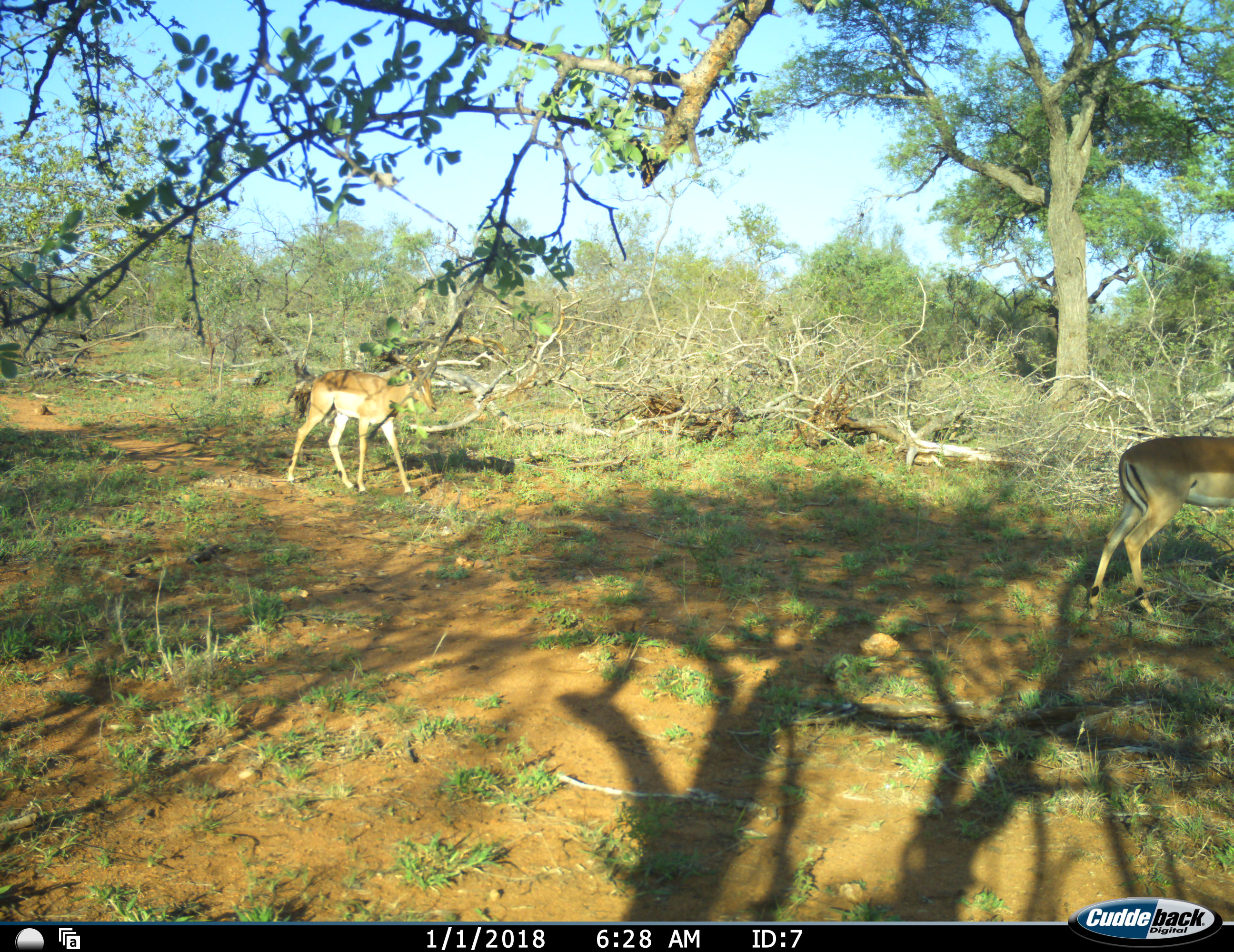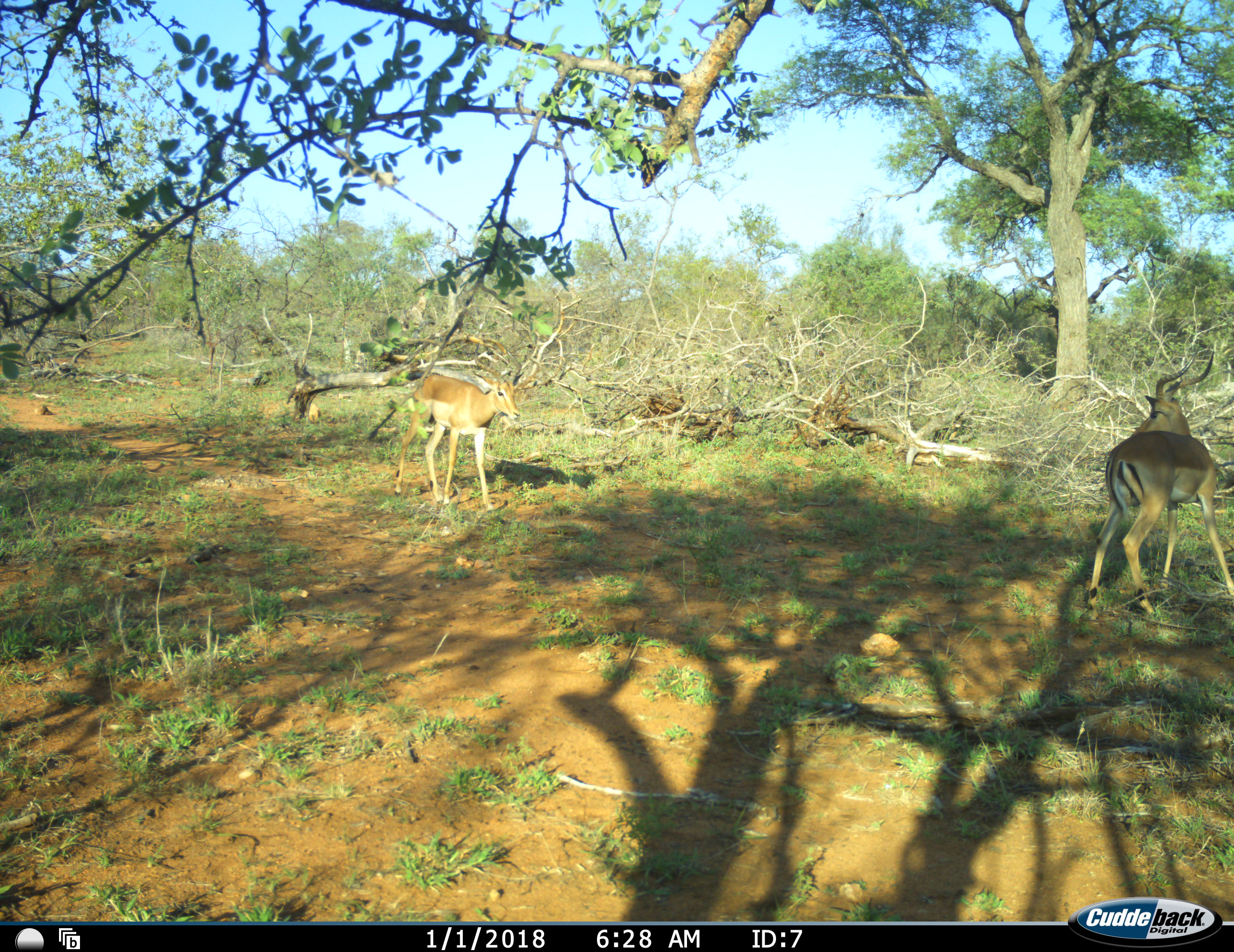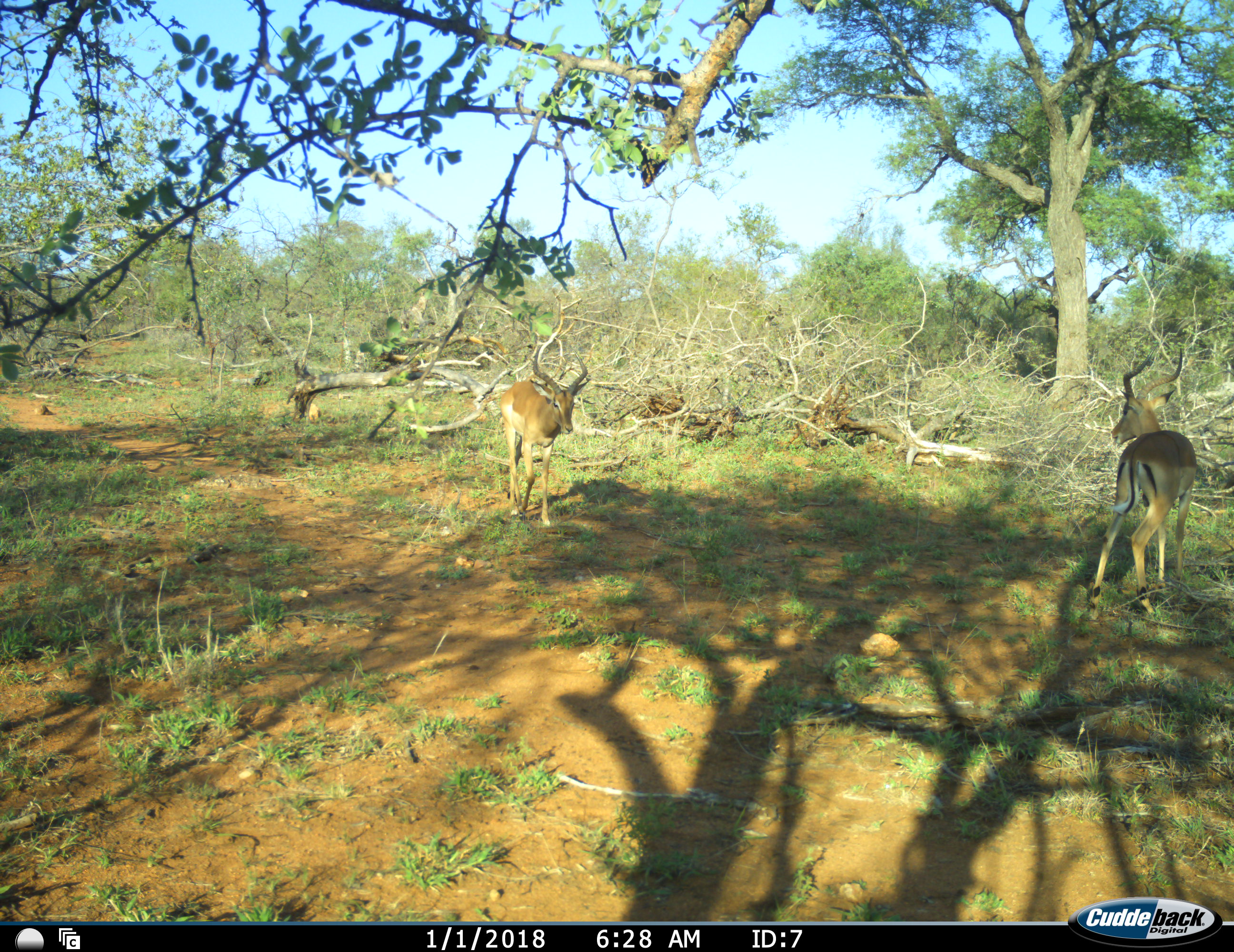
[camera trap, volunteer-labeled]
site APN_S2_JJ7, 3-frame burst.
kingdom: Animalia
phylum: Chordata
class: Mammalia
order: Artiodactyla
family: Bovidae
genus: Aepyceros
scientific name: Aepyceros melampus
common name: impala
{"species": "impala (Aepyceros melampus)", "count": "2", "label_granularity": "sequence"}